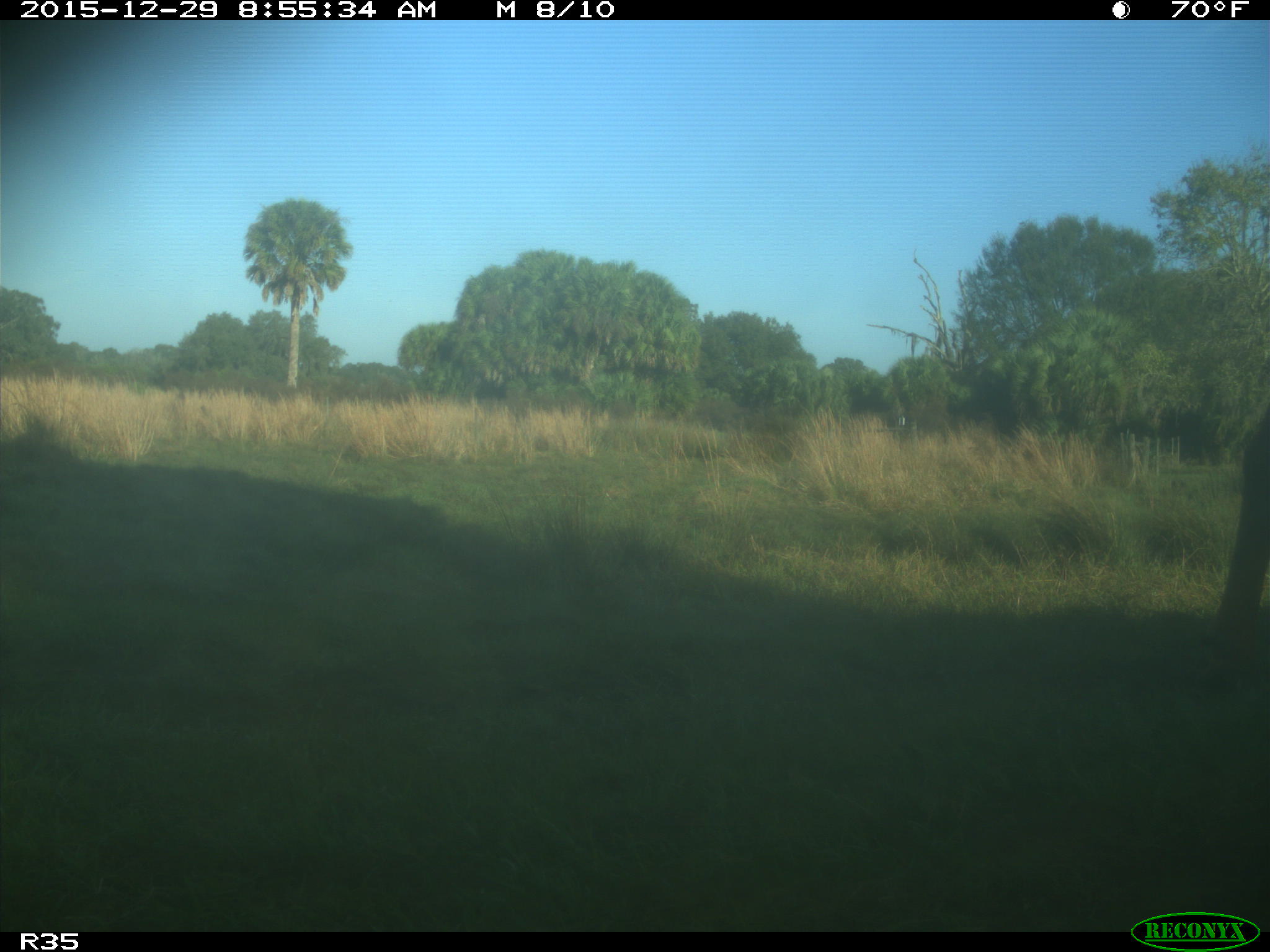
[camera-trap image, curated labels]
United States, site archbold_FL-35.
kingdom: Animalia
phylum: Chordata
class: Mammalia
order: Artiodactyla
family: Bovidae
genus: Bos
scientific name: Bos taurus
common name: domestic cow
Bos taurus (domestic cow).